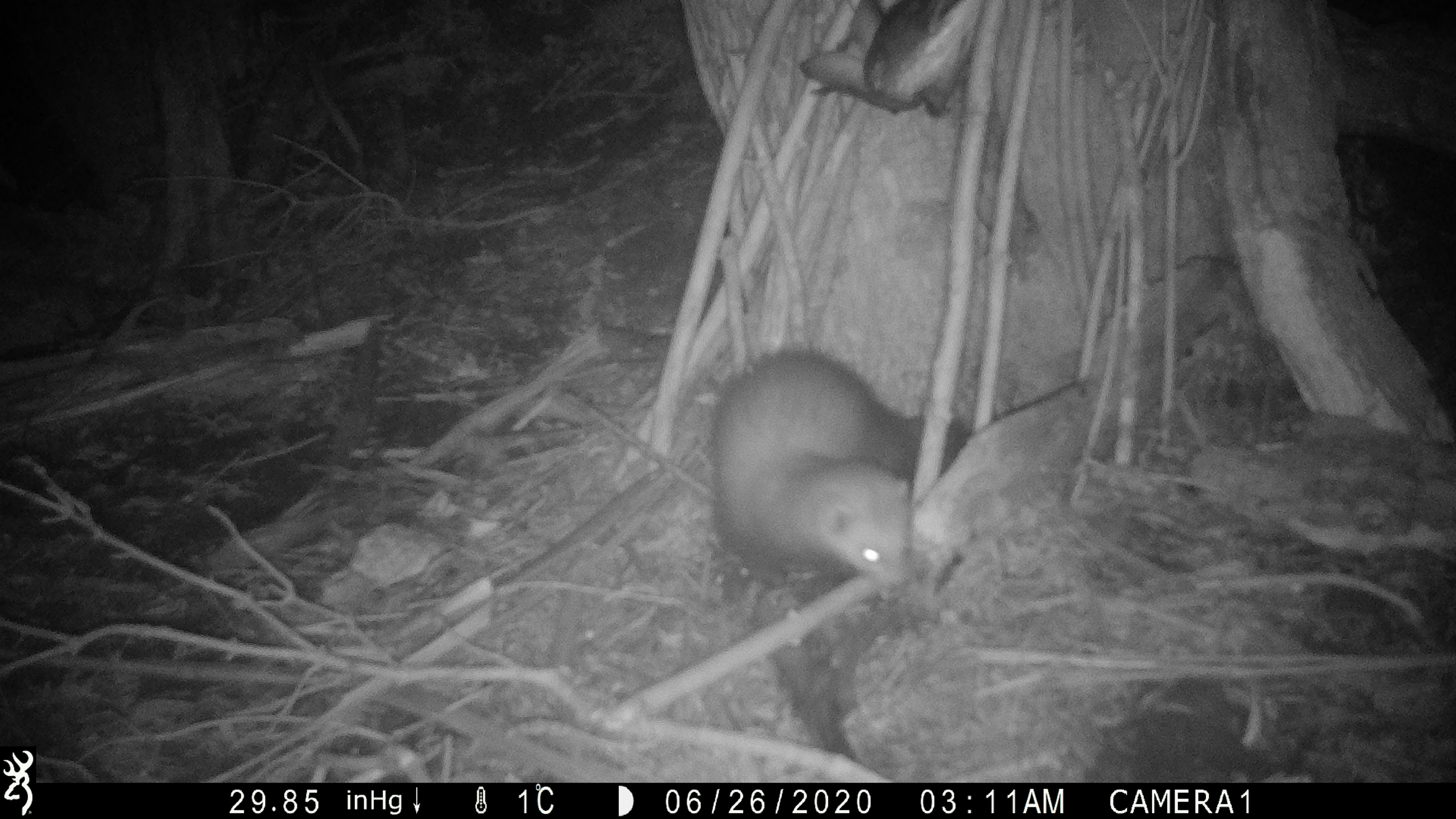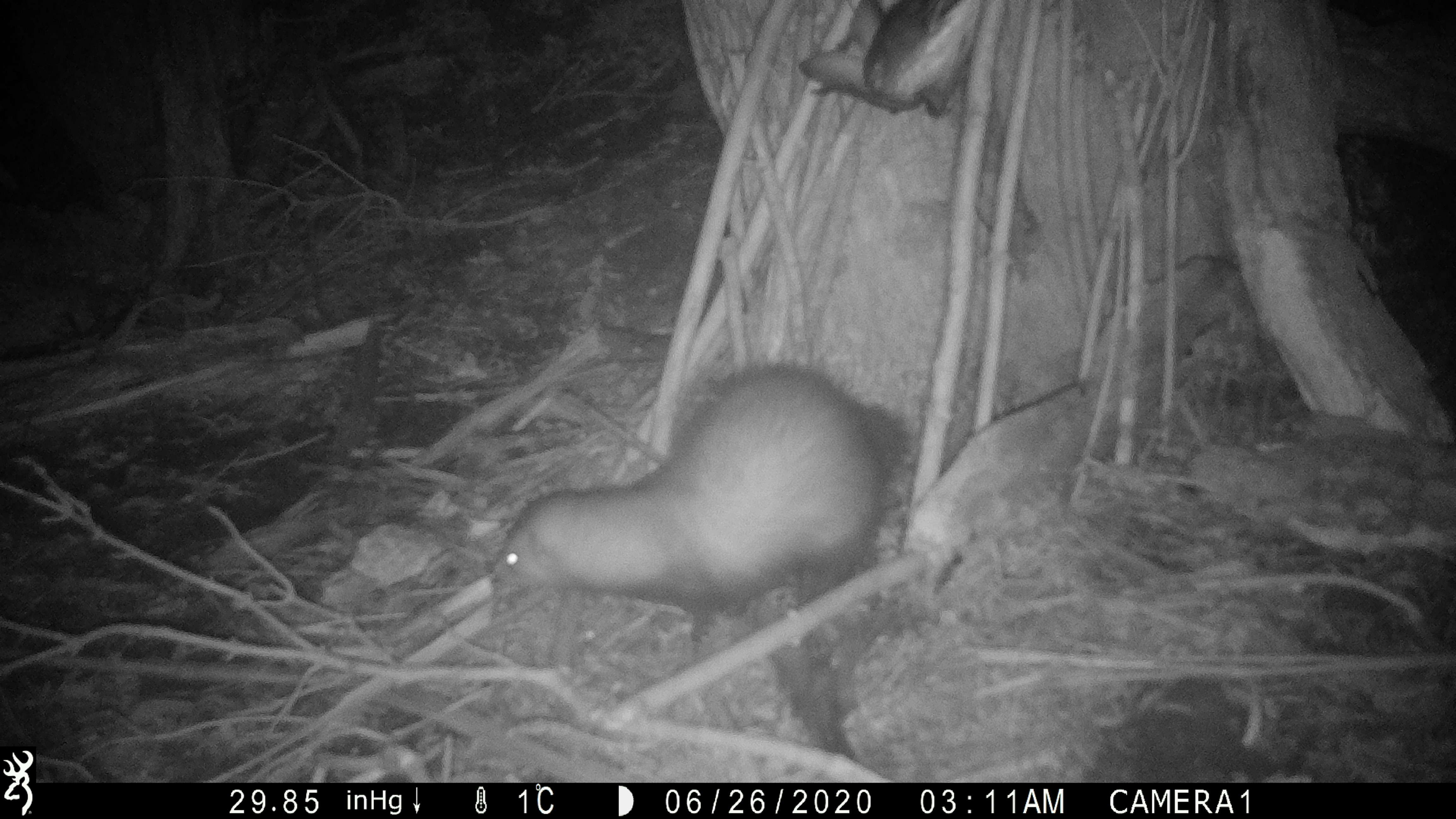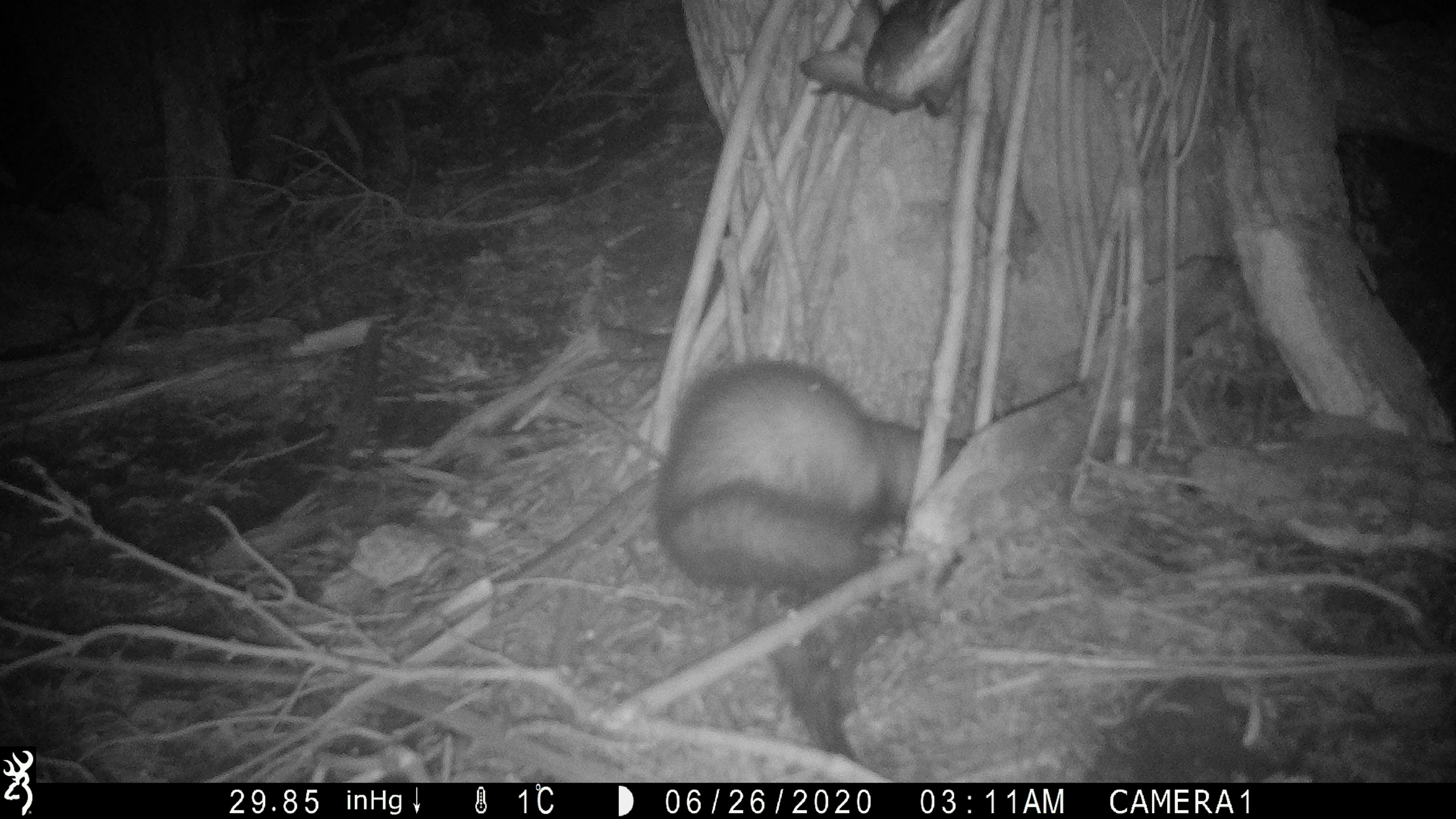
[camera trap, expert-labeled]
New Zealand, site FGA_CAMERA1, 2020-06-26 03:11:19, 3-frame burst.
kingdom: Animalia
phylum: Chordata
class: Mammalia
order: Carnivora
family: Mustelidae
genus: Mustela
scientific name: Mustela furo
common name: ferret